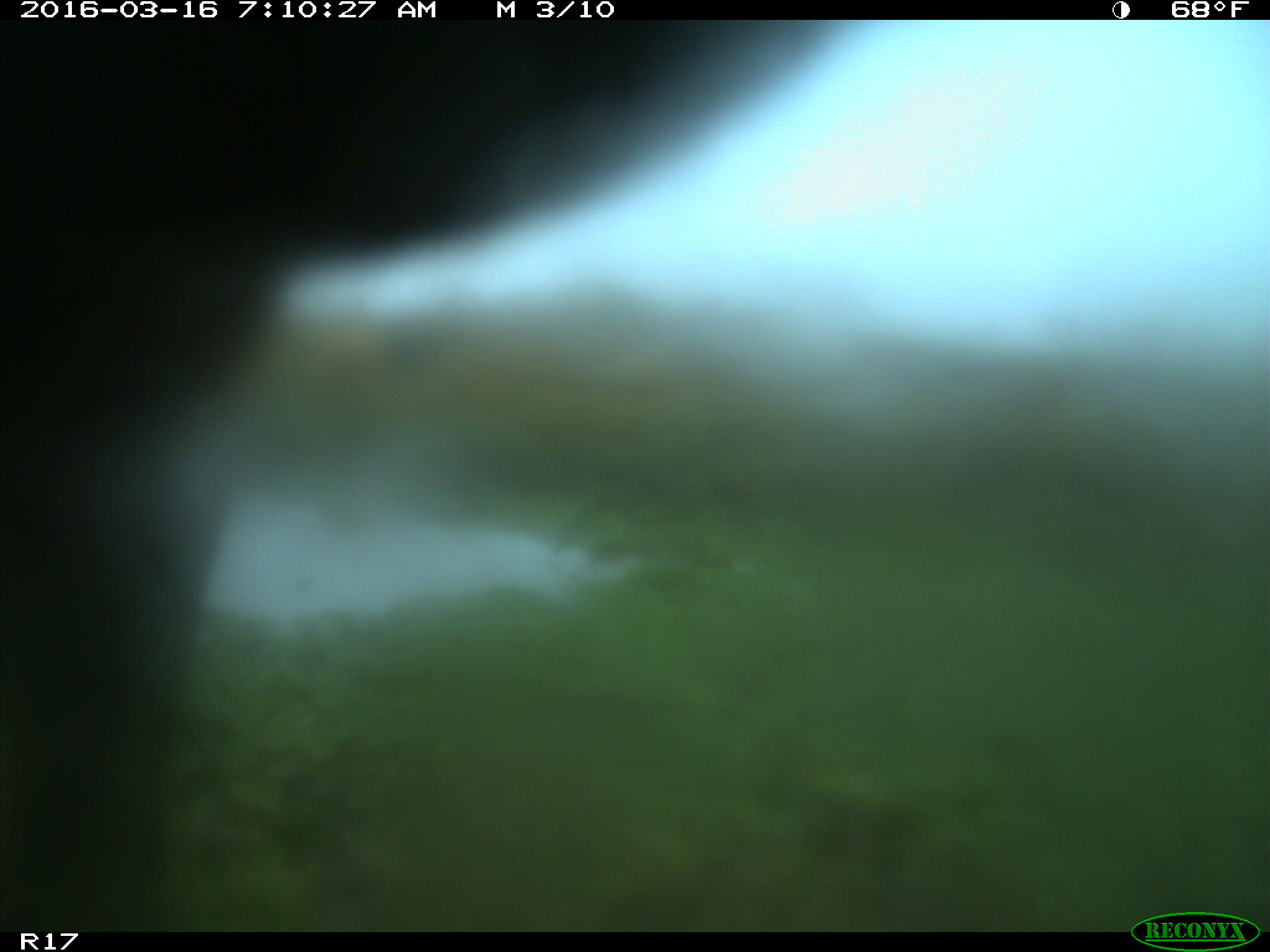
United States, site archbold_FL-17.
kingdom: Animalia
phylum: Chordata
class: Mammalia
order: Artiodactyla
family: Bovidae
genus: Bos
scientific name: Bos taurus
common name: domestic cow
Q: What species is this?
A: Bos taurus (domestic cow).